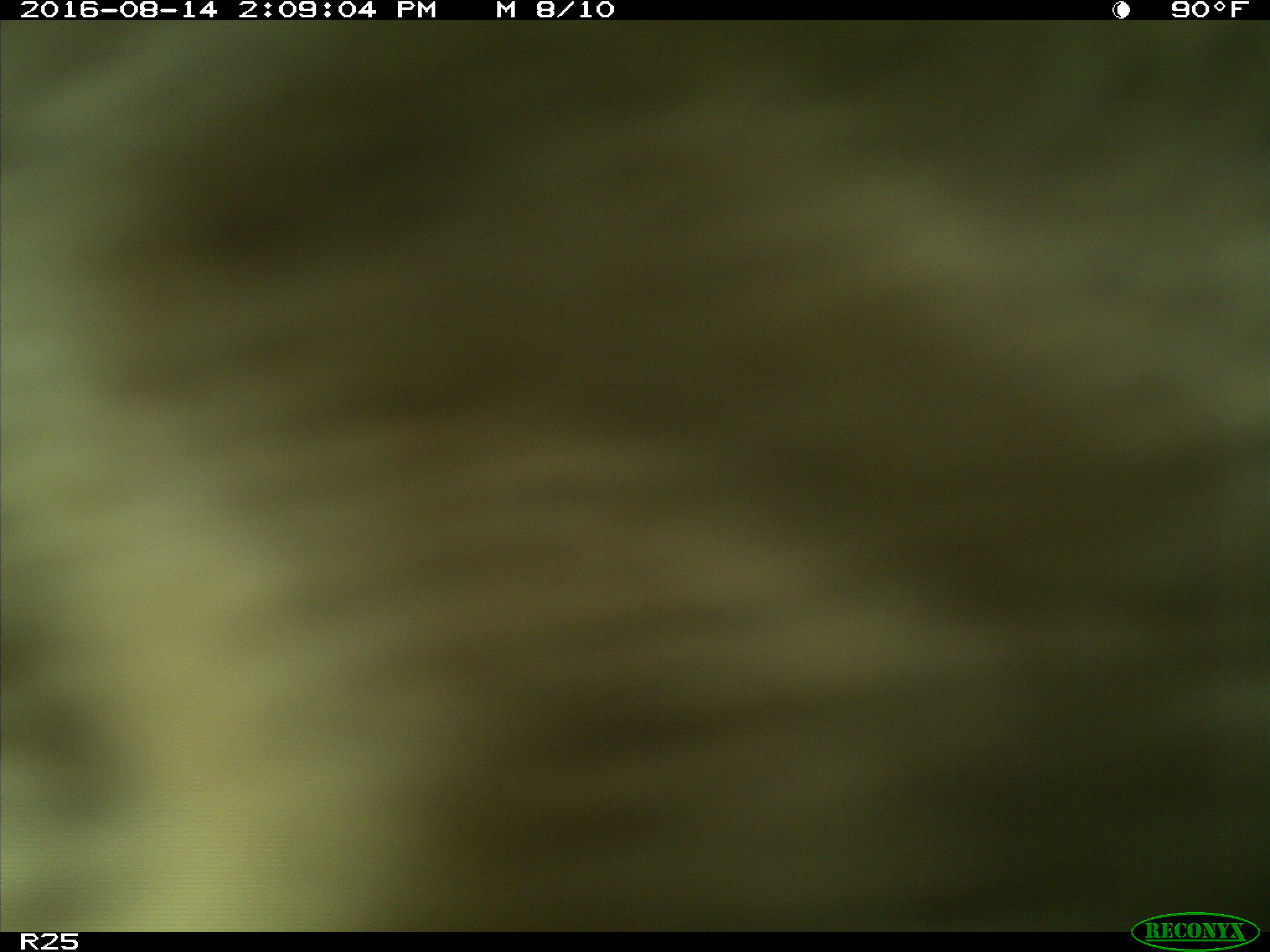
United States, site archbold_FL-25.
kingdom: Animalia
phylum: Chordata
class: Mammalia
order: Artiodactyla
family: Bovidae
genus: Bos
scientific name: Bos taurus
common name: domestic cow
Bos taurus (domestic cow).